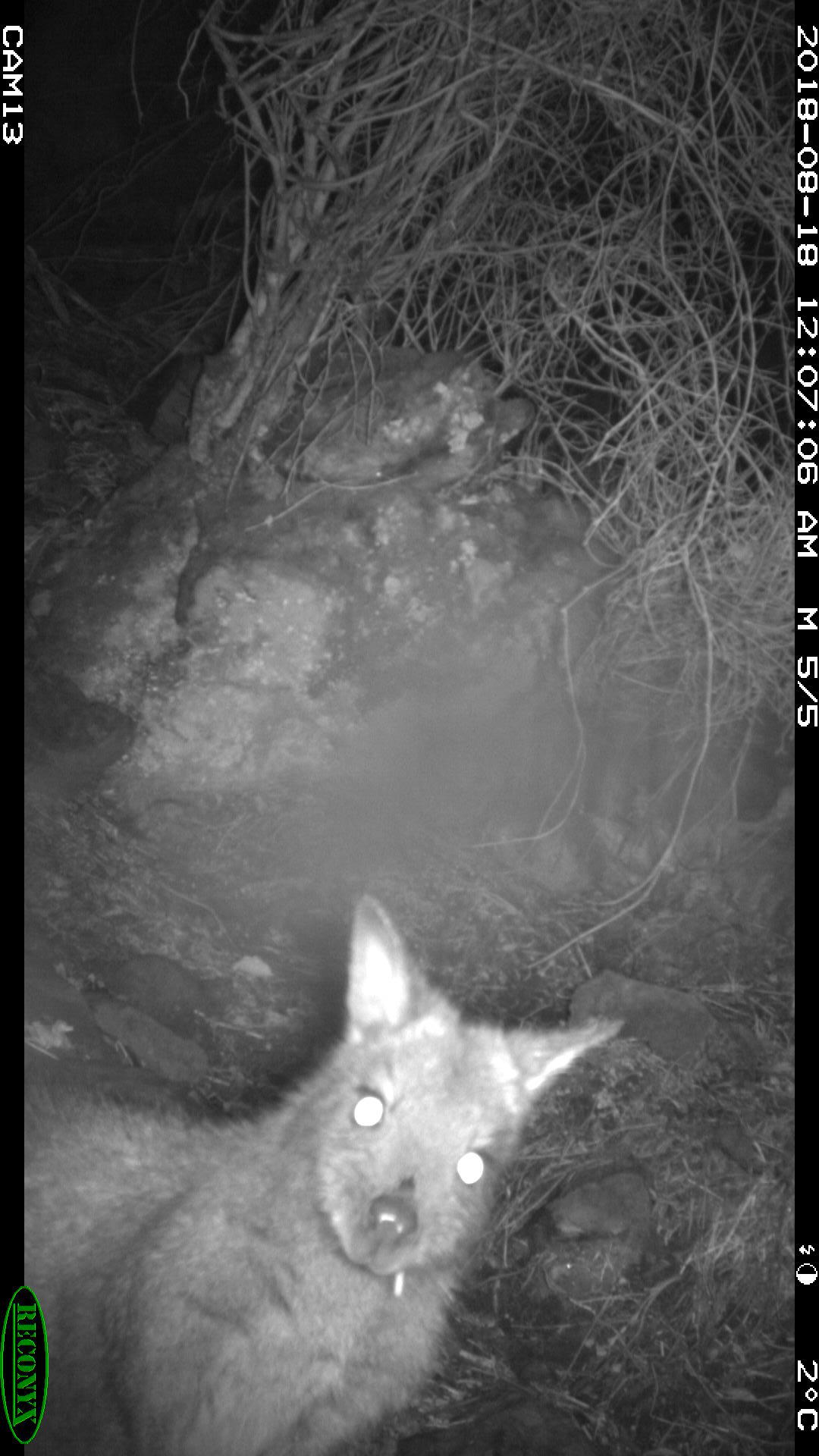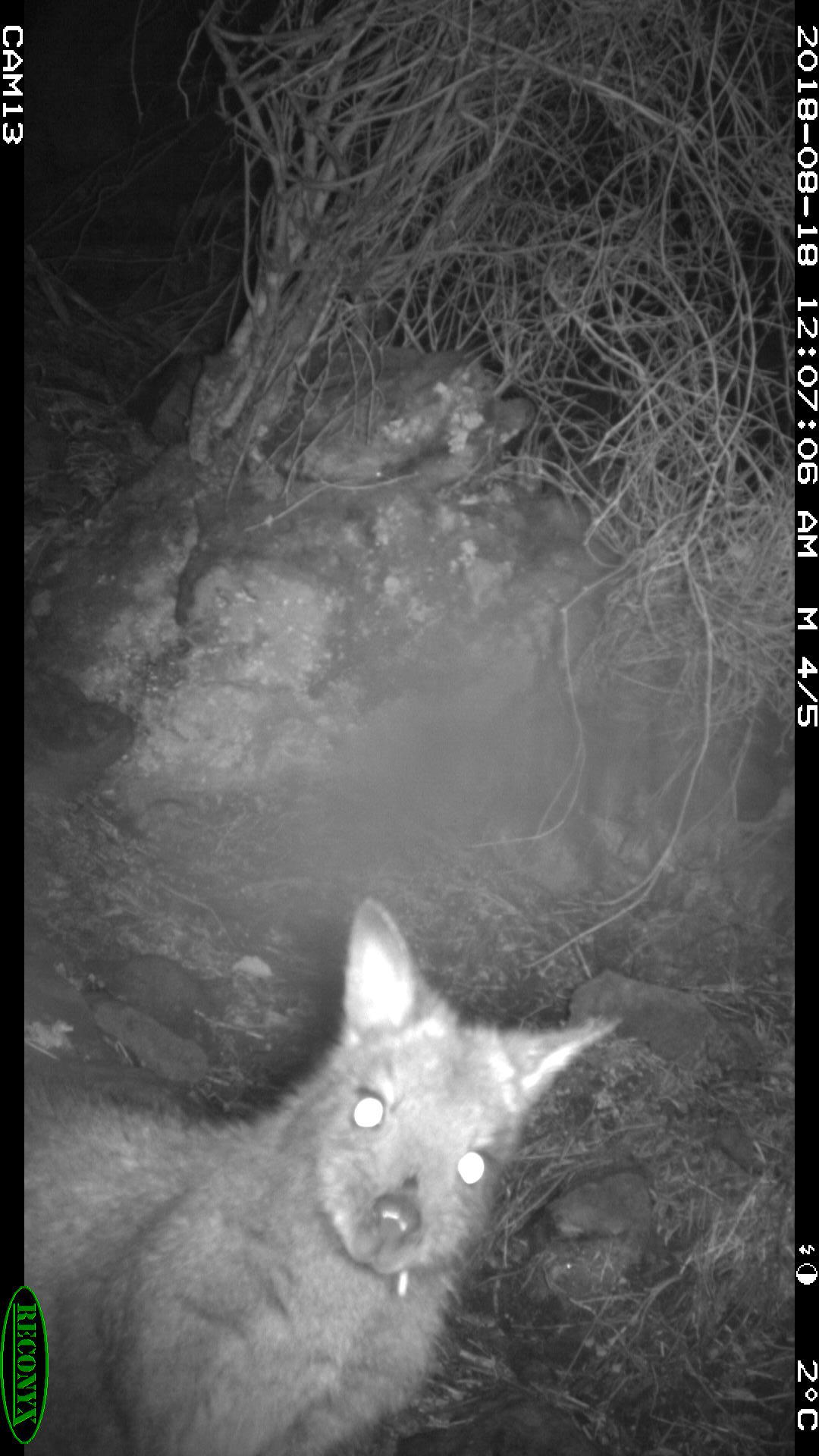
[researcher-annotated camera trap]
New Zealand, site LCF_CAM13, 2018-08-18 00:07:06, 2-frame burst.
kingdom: Animalia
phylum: Chordata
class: Mammalia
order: Diprotodontia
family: Macropodidae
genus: Notamacropus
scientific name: Notamacropus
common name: wallaby